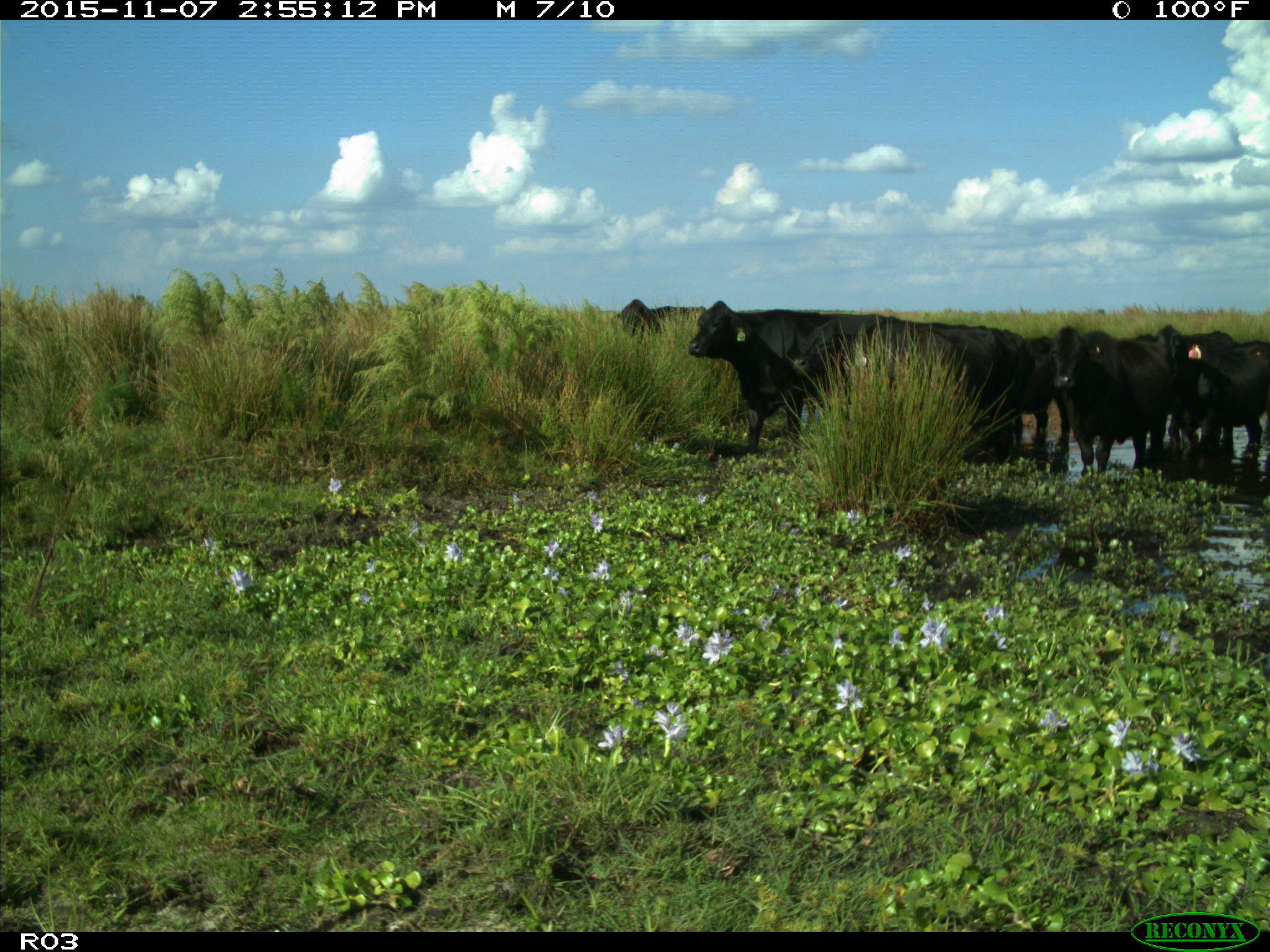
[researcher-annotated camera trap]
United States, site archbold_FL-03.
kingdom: Animalia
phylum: Chordata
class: Mammalia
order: Artiodactyla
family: Bovidae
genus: Bos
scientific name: Bos taurus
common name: domestic cow